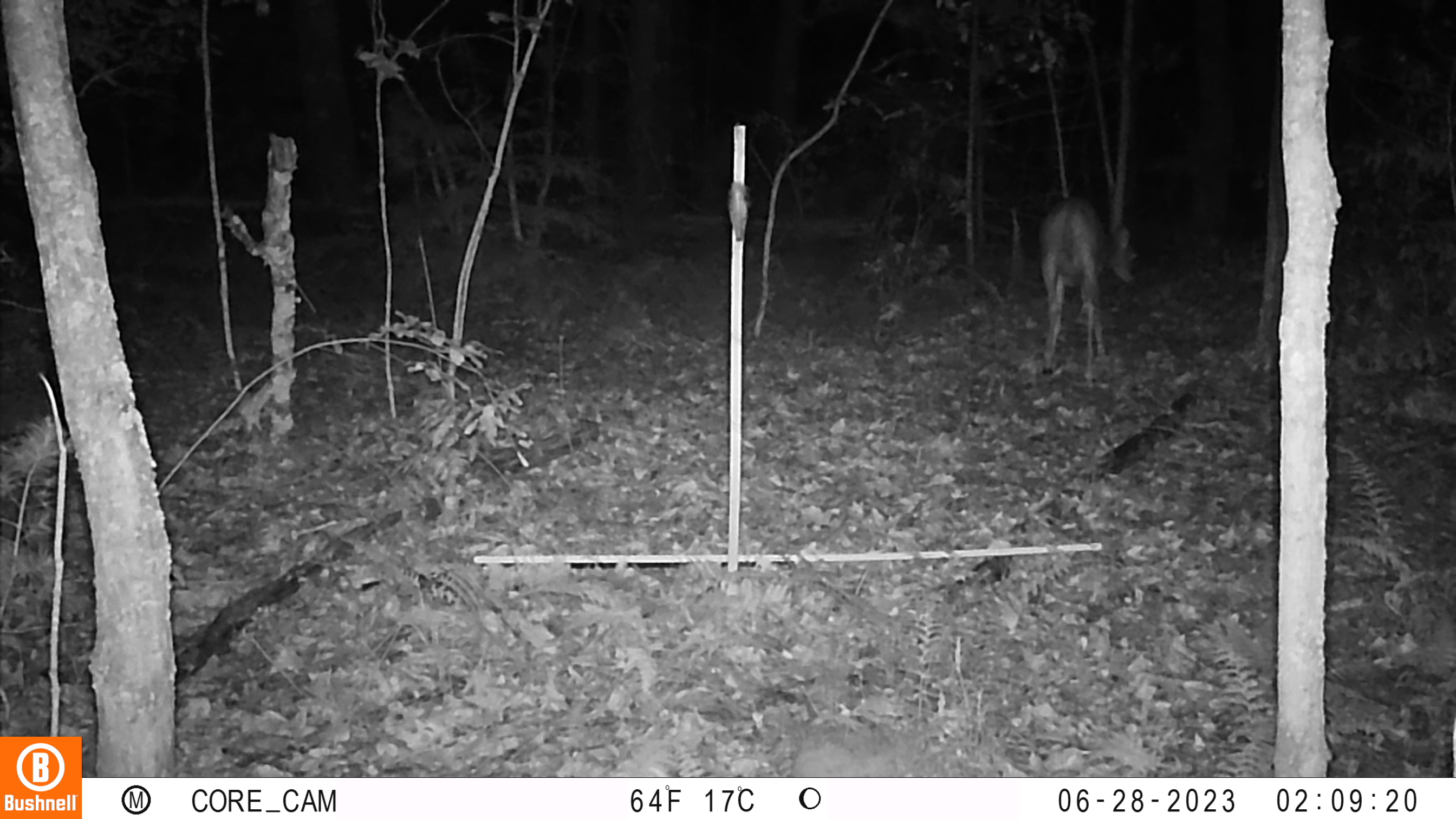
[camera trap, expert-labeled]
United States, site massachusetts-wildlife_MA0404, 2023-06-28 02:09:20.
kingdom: Animalia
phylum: Chordata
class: Mammalia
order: Artiodactyla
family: Cervidae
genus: Odocoileus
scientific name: Odocoileus virginianus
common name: white-tailed deer